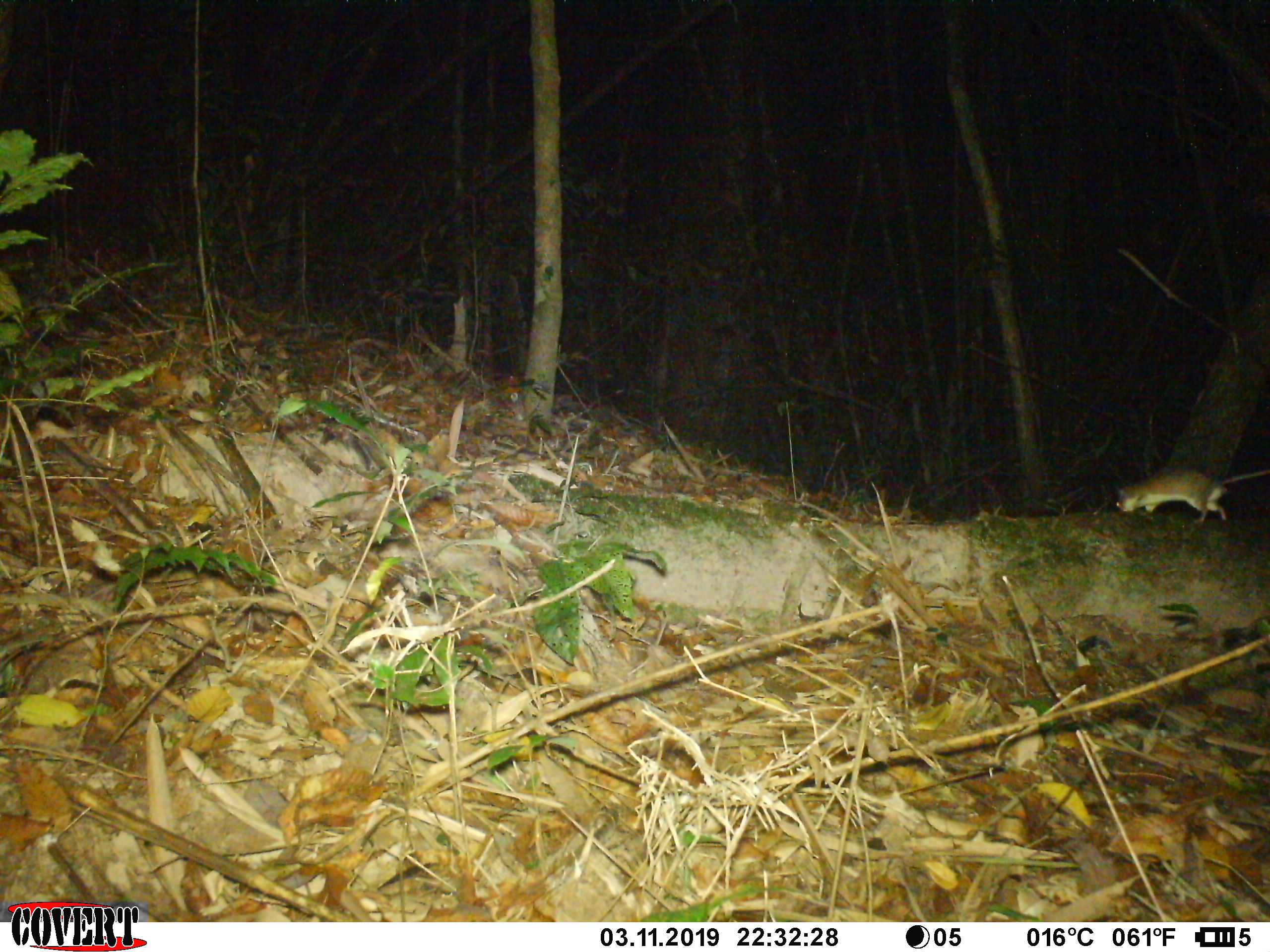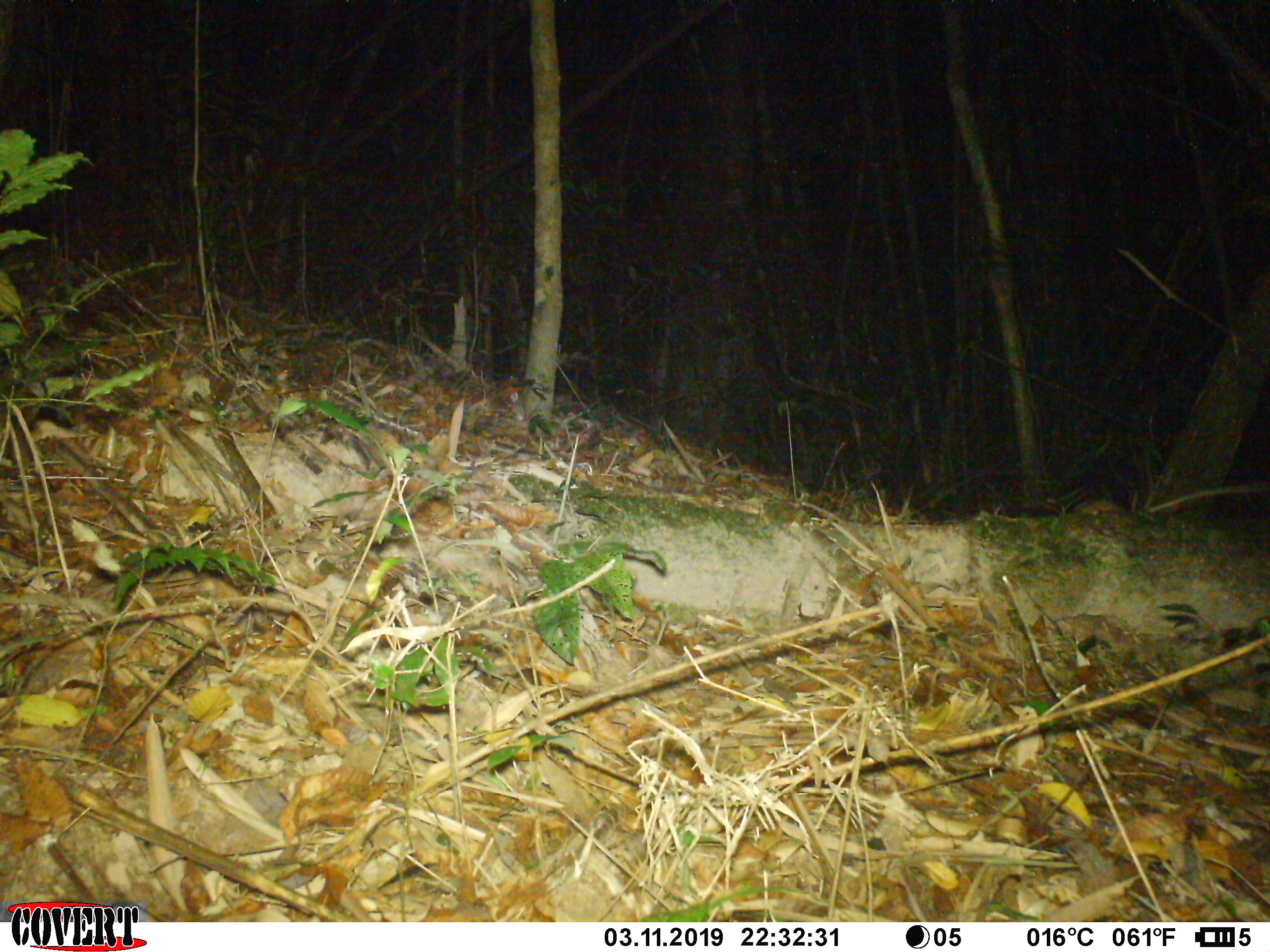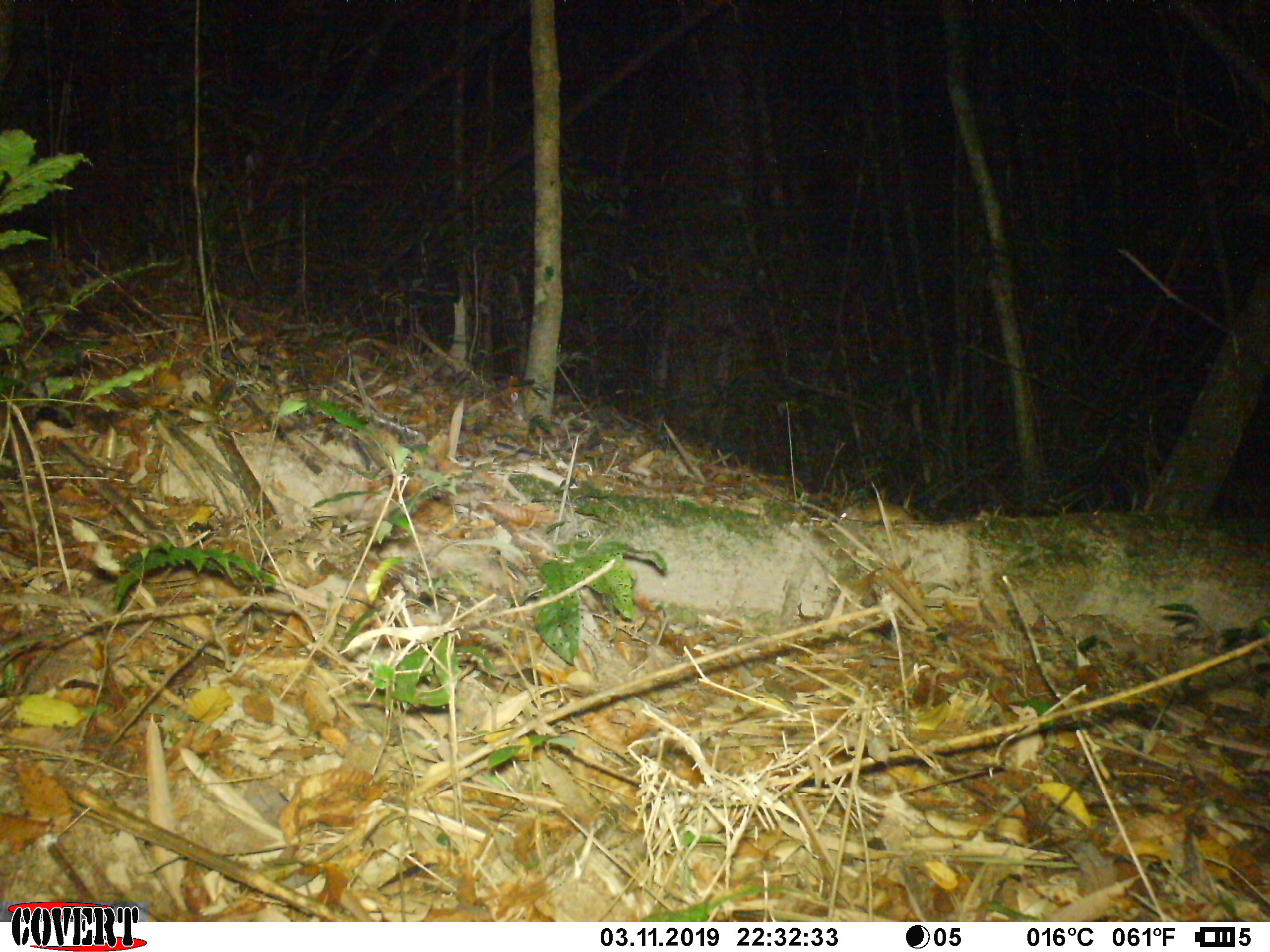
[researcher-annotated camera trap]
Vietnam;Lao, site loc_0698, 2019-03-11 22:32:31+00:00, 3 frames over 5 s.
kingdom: Animalia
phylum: Chordata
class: Mammalia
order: Rodentia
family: Muridae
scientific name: Muridae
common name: old-world mice and rats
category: unidentified murid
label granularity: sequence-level